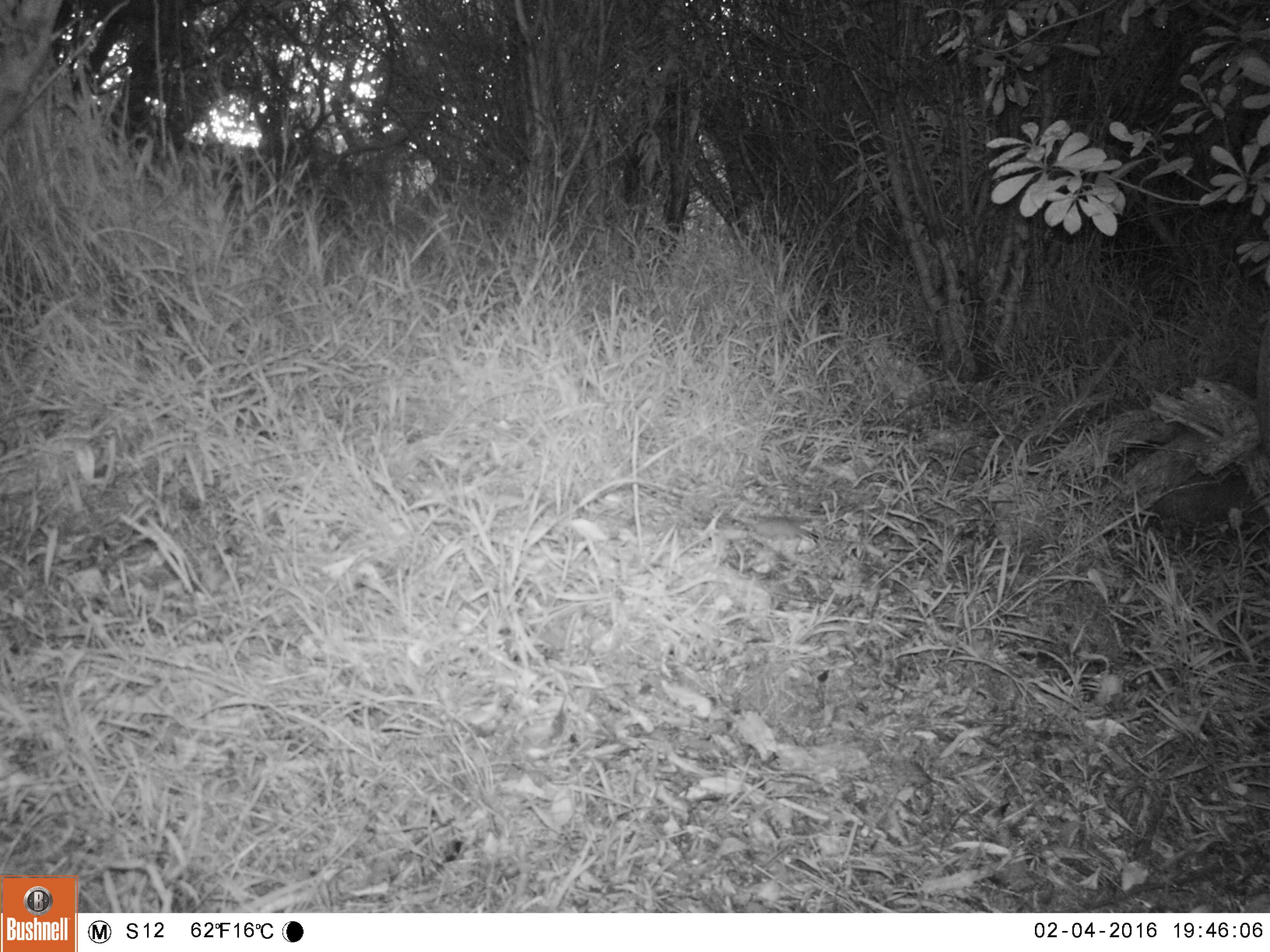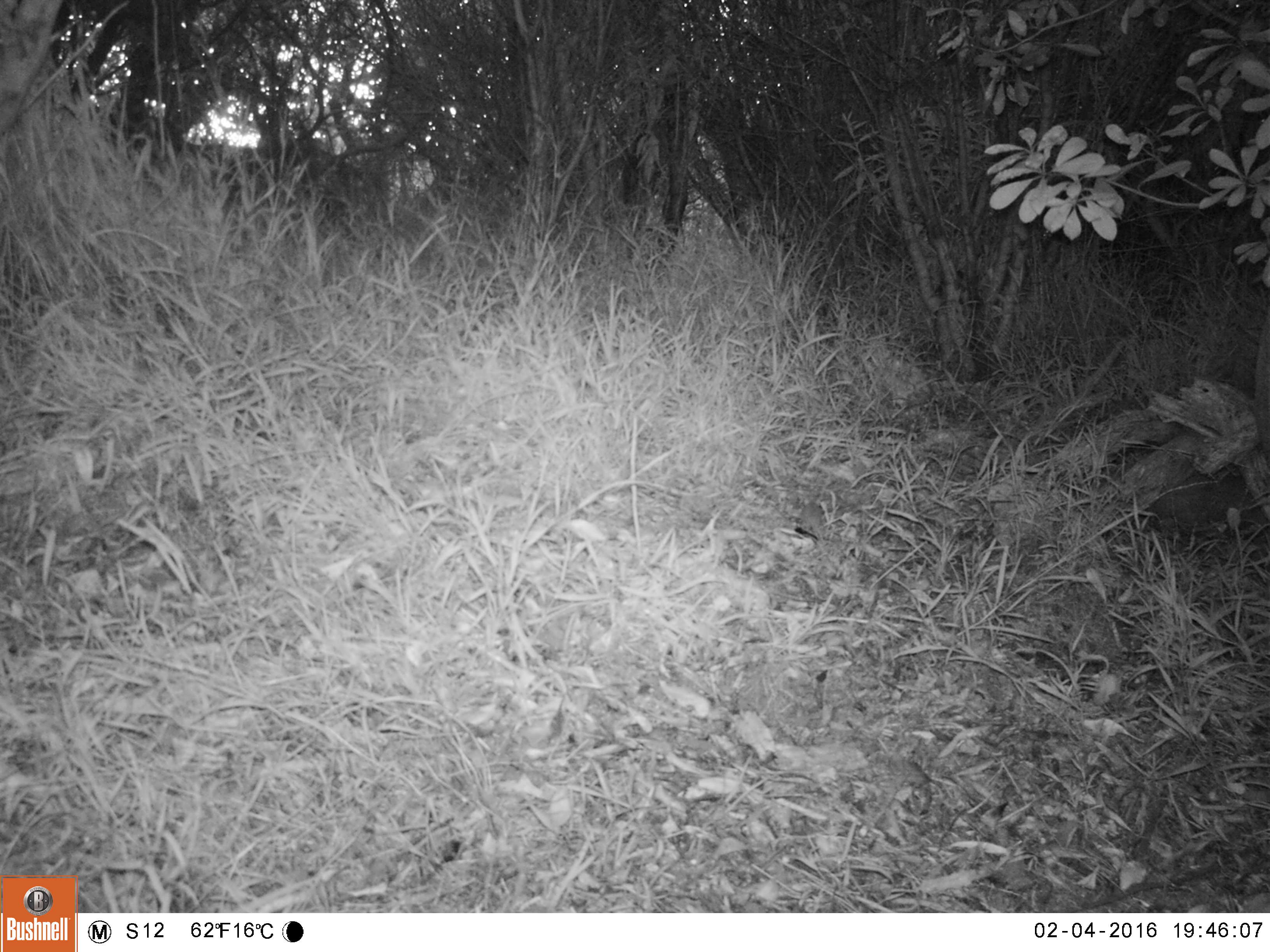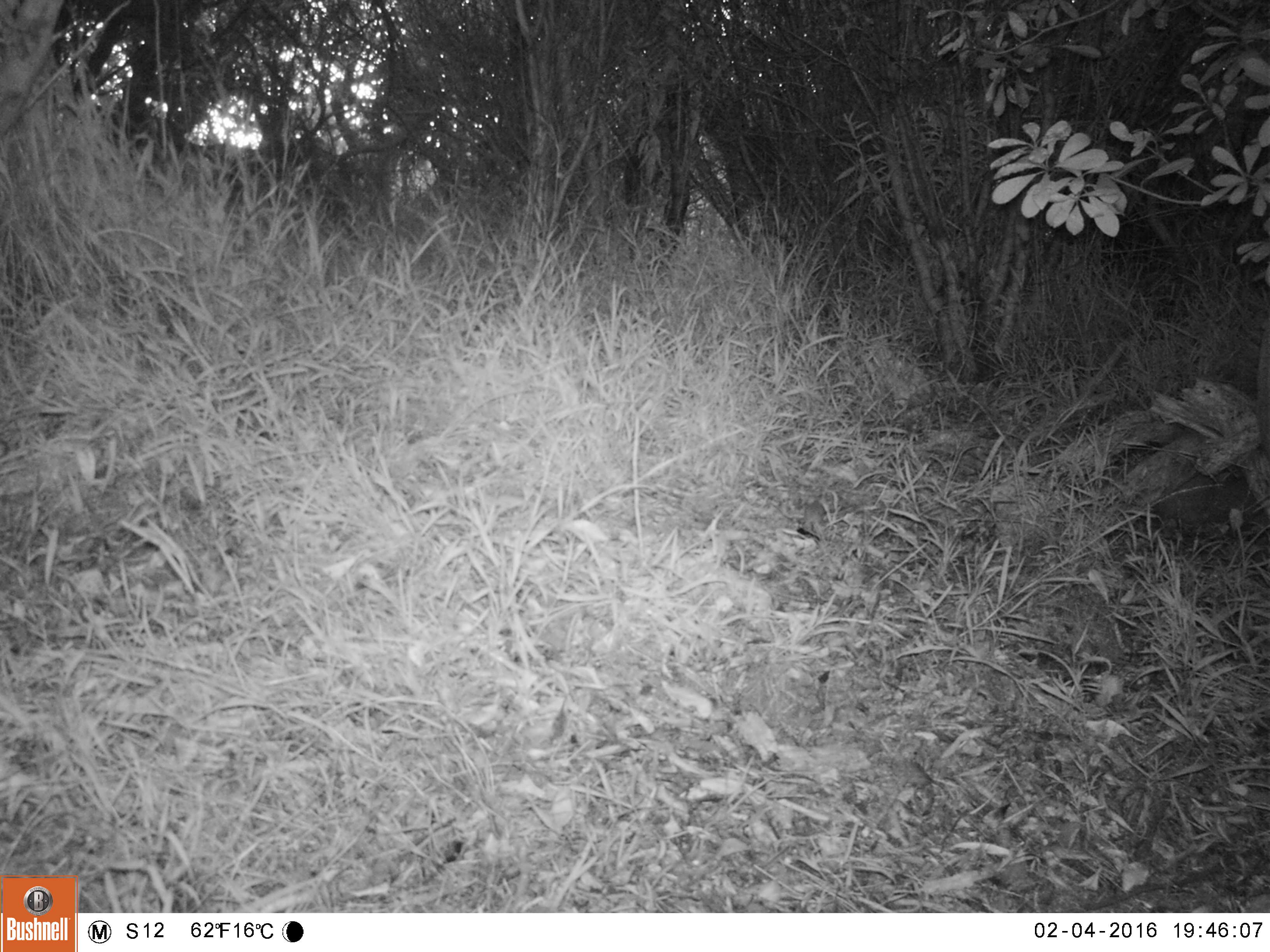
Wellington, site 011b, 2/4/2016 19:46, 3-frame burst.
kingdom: Animalia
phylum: Chordata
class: Mammalia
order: Rodentia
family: Muridae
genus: Mus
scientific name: Mus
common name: mouse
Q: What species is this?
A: Mouse (Mus).